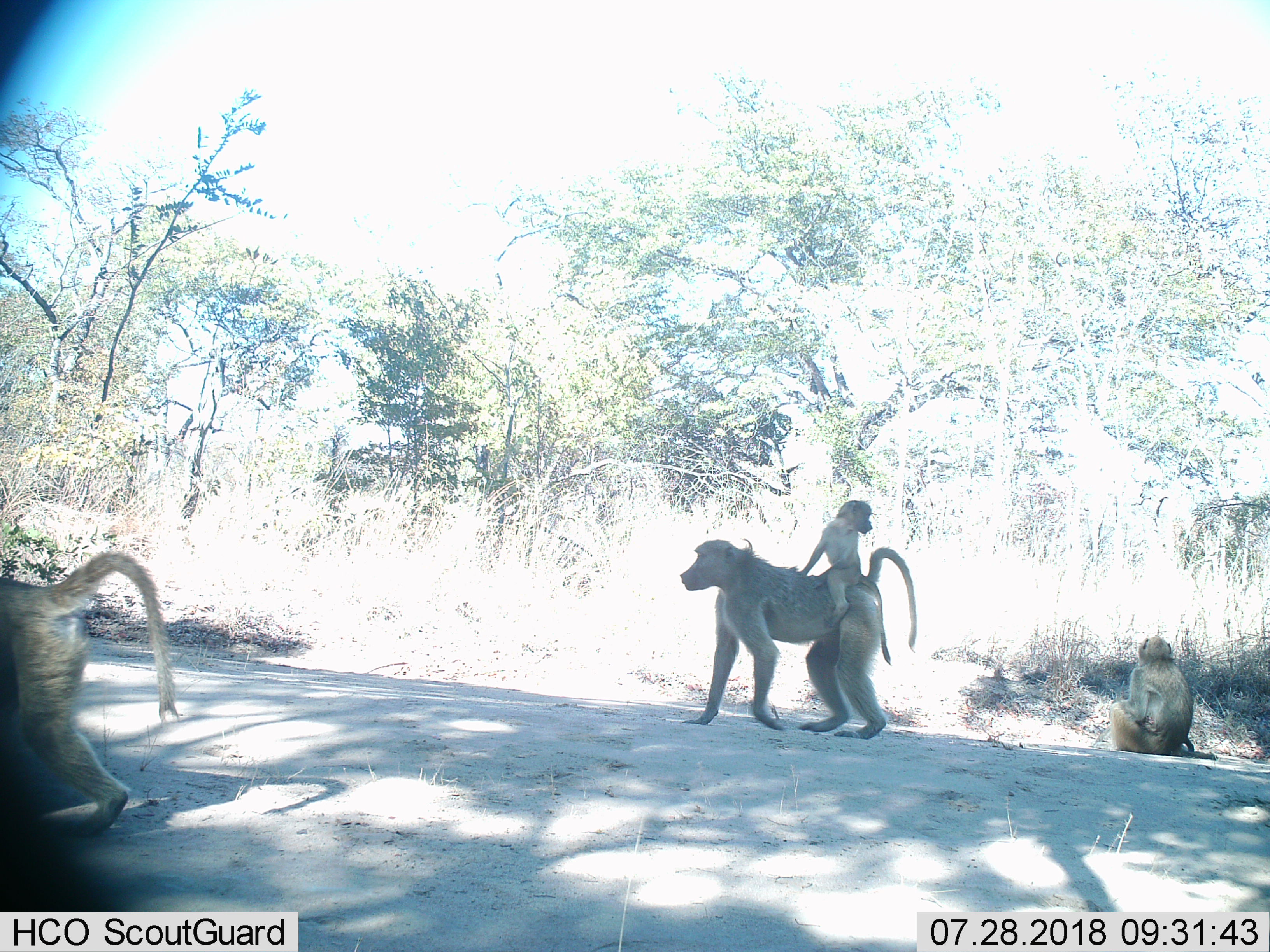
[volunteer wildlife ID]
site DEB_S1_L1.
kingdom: Animalia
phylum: Chordata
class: Mammalia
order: Primates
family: Cercopithecidae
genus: Papio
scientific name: Papio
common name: baboon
Baboon (Papio), count 4. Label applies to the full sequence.